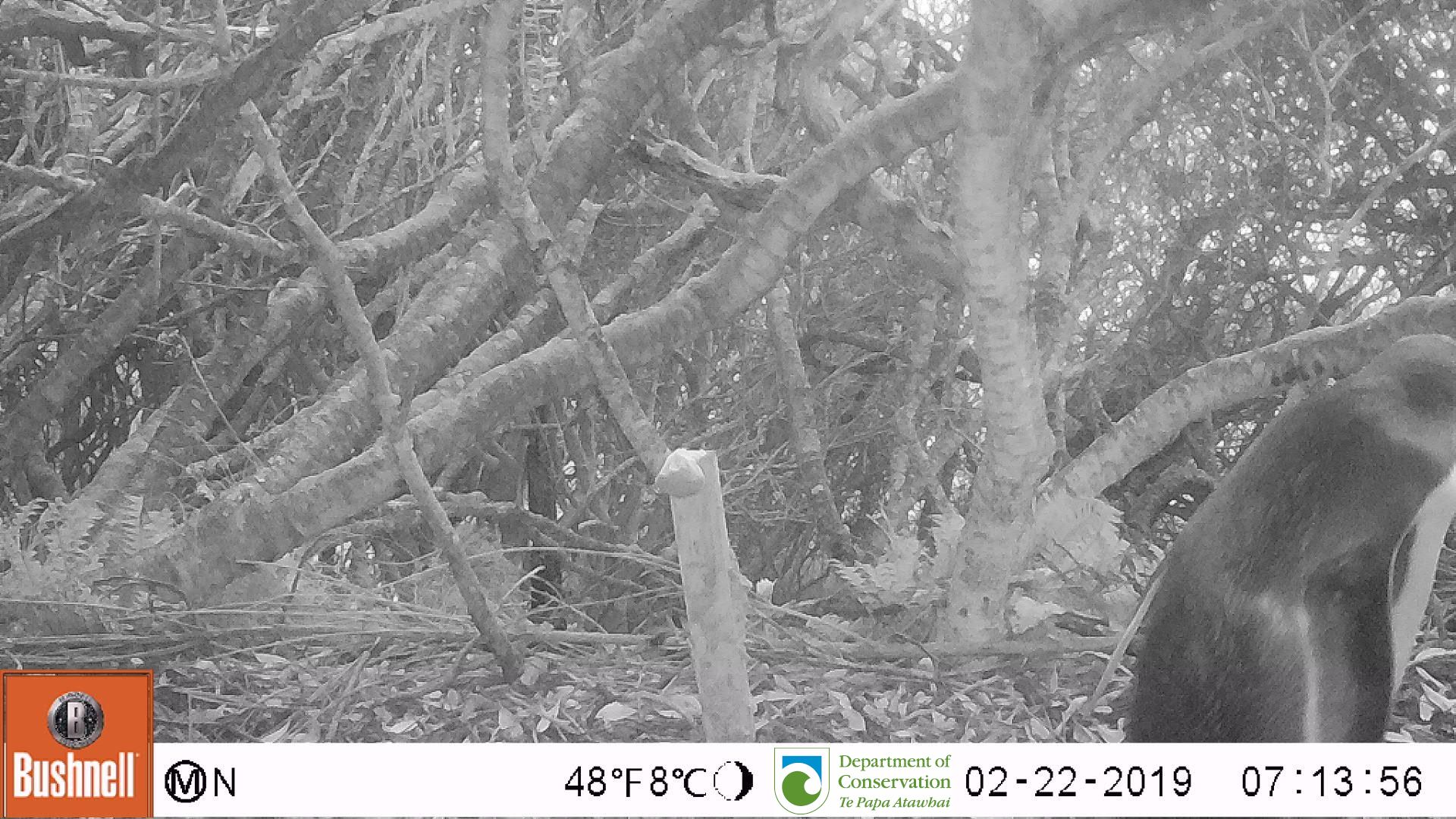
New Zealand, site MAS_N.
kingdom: Animalia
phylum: Chordata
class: Aves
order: Sphenisciformes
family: Spheniscidae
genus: Megadyptes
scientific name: Megadyptes antipodes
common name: yellow-eyed penguin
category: yellow eyed penguin